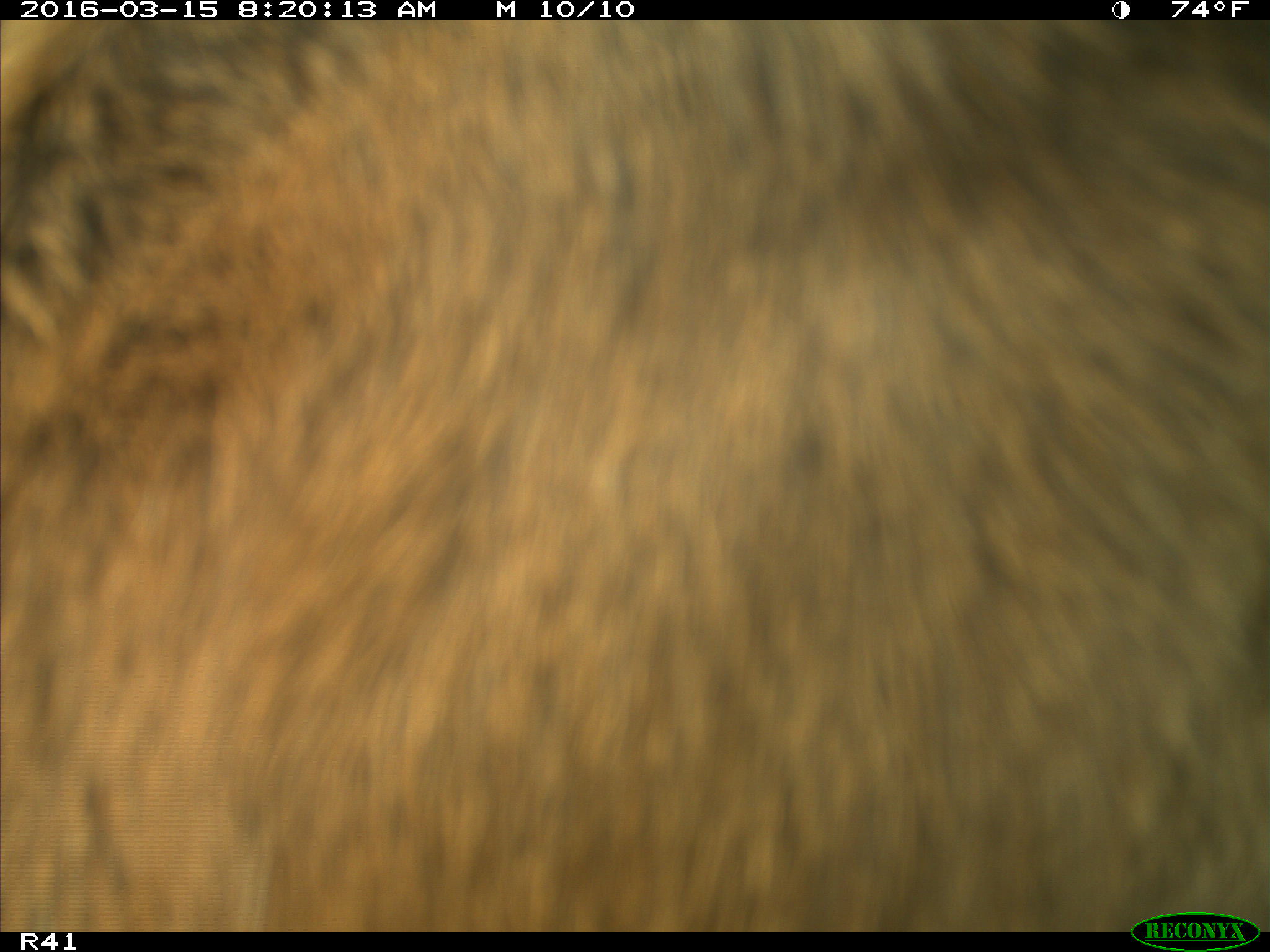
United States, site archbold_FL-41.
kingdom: Animalia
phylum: Chordata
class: Mammalia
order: Artiodactyla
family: Bovidae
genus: Bos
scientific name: Bos taurus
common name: domestic cow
Bos taurus (domestic cow).